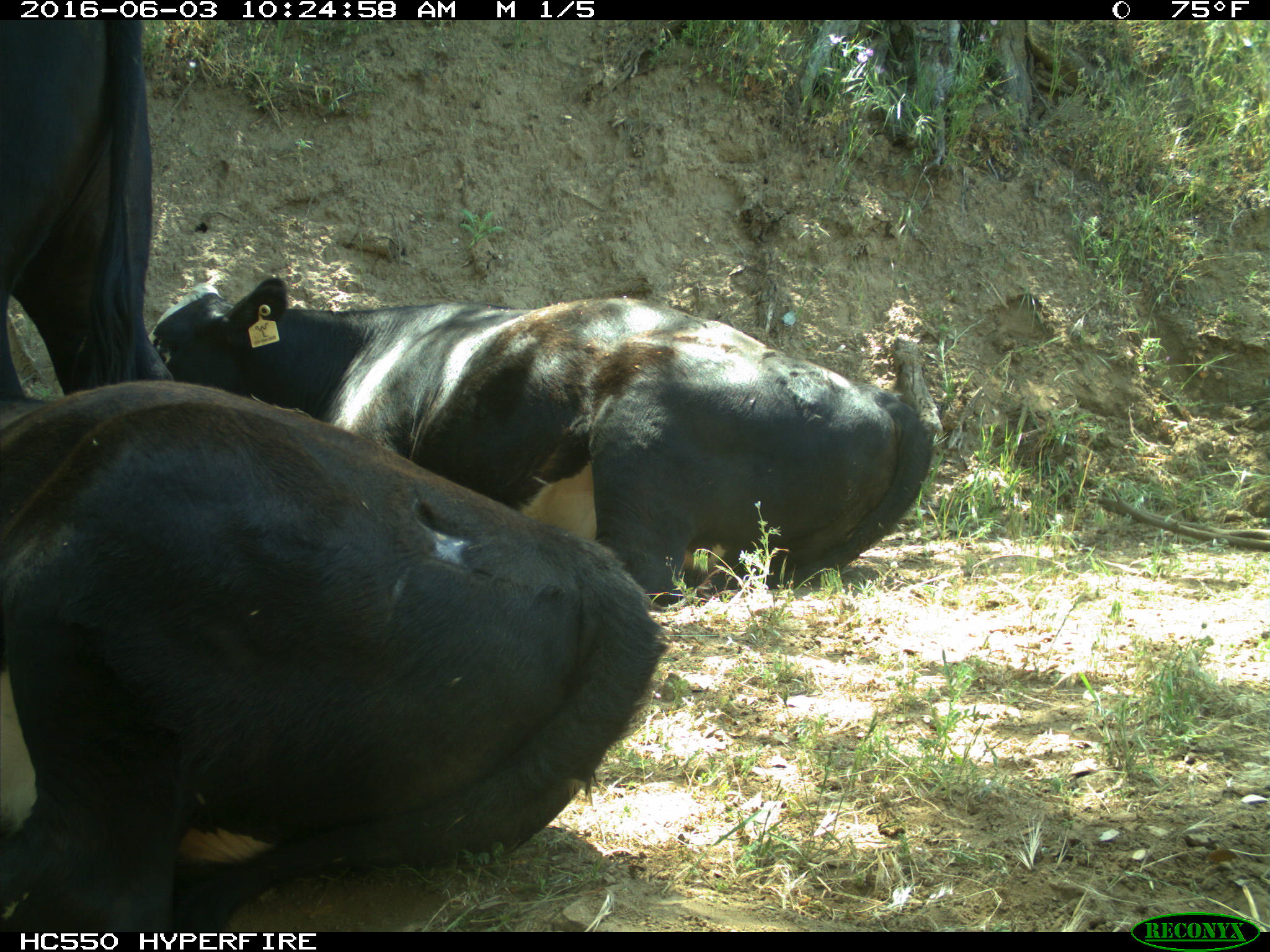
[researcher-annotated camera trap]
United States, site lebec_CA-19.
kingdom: Animalia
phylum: Chordata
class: Mammalia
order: Artiodactyla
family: Bovidae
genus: Bos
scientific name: Bos taurus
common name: domestic cow